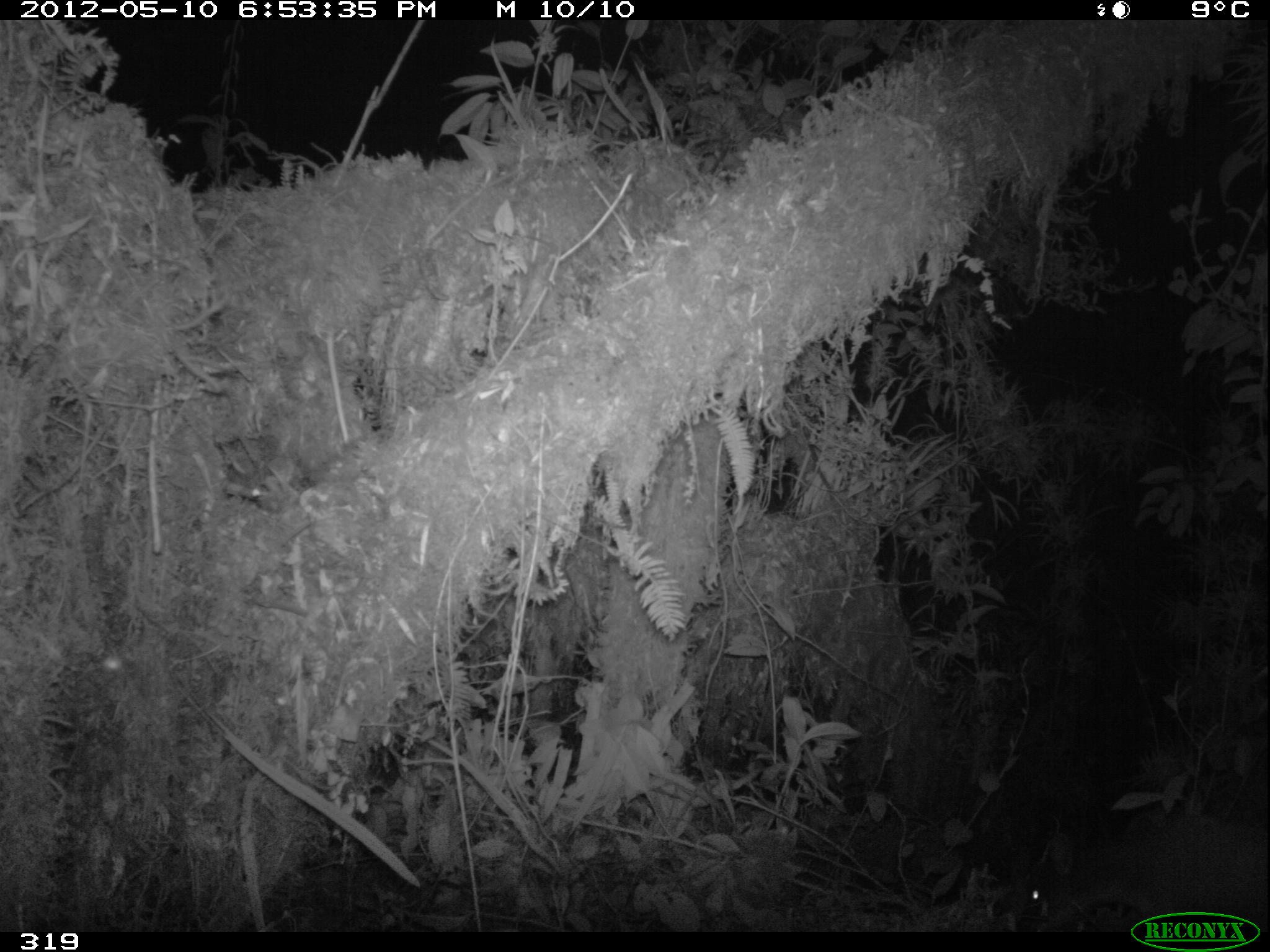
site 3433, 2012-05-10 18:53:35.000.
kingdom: Animalia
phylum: Chordata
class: Mammalia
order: Artiodactyla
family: Cervidae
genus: Mazama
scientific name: Mazama chunyi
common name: dwarf brocket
Mazama chunyi (dwarf brocket).